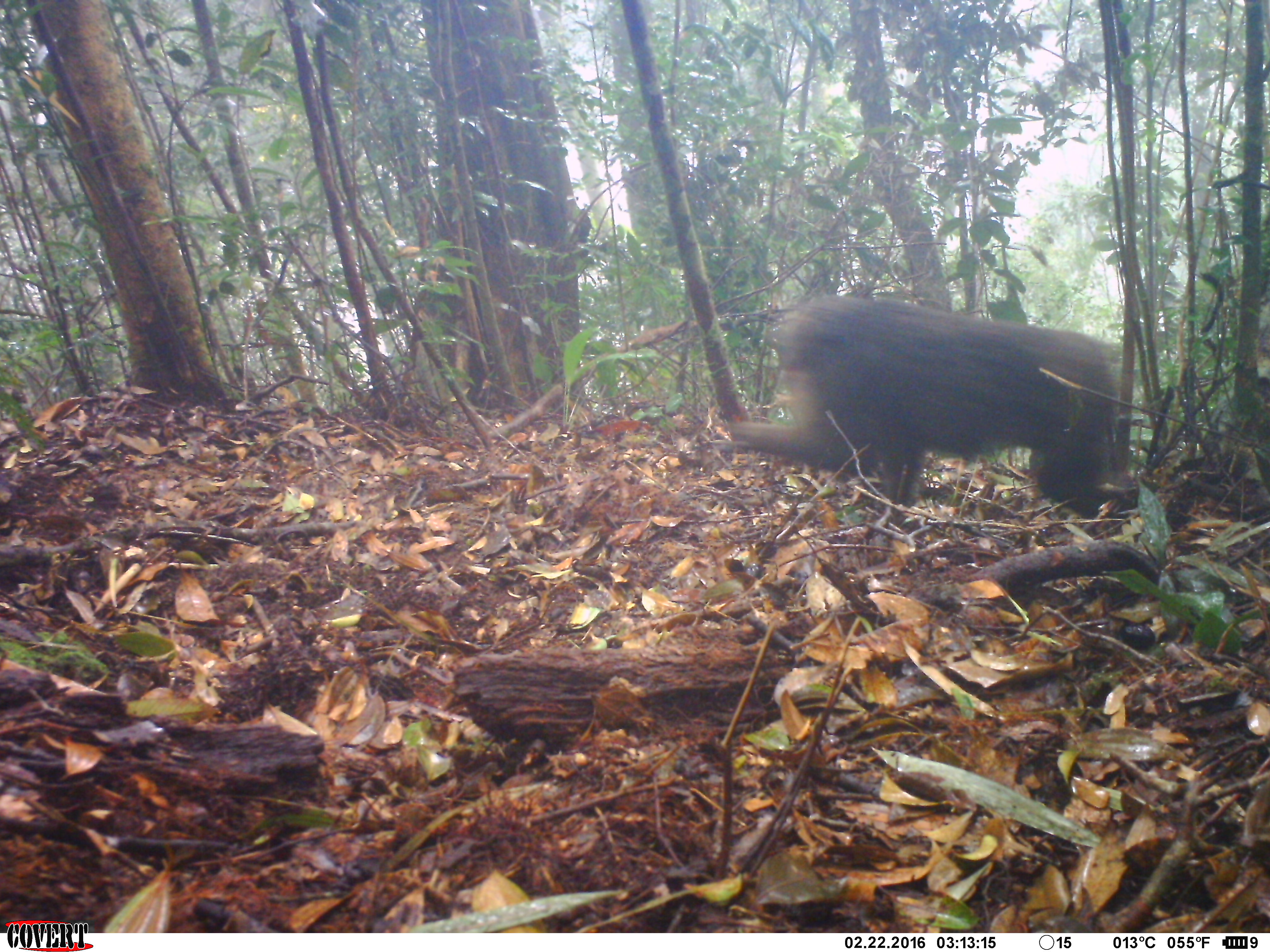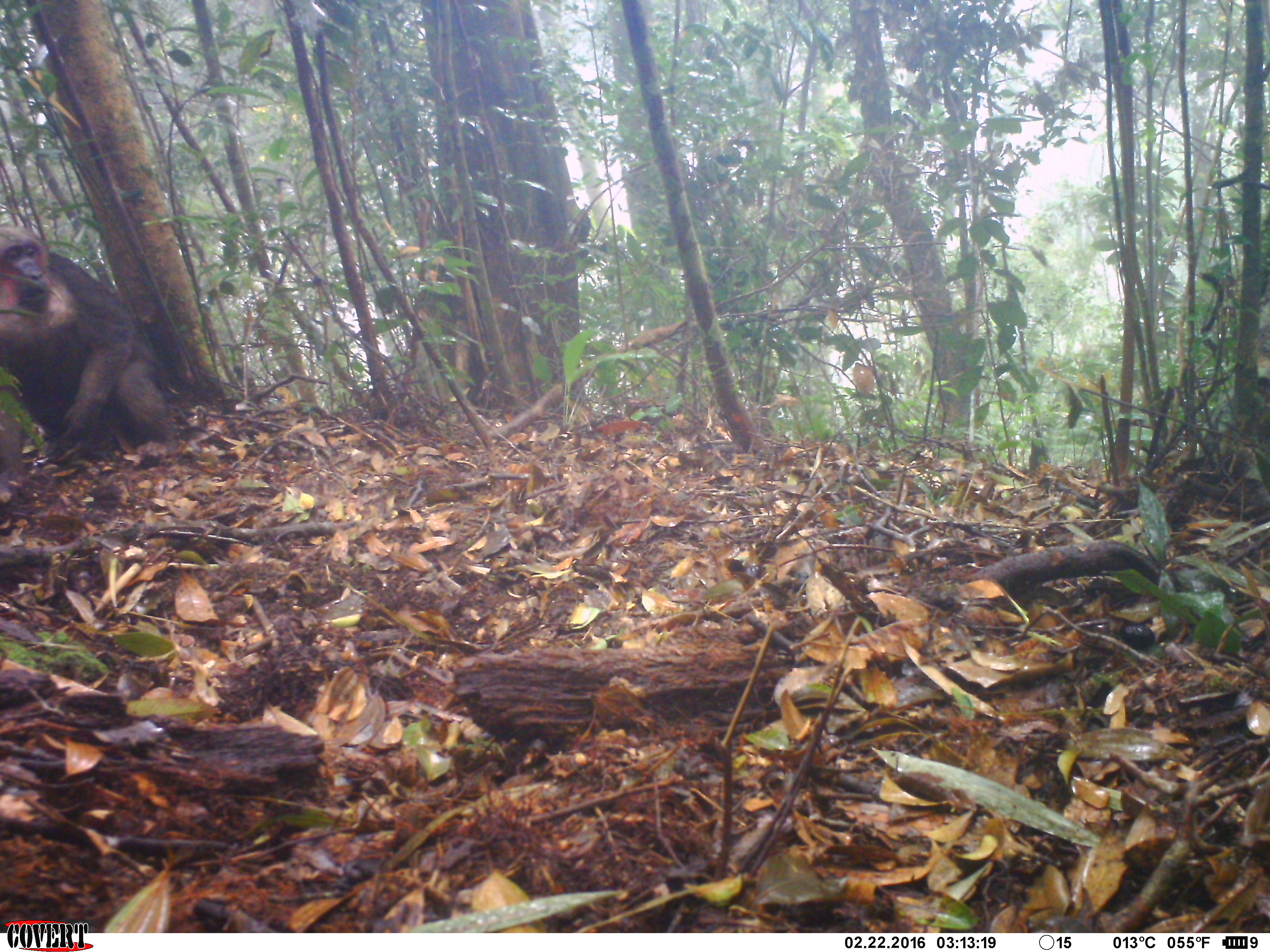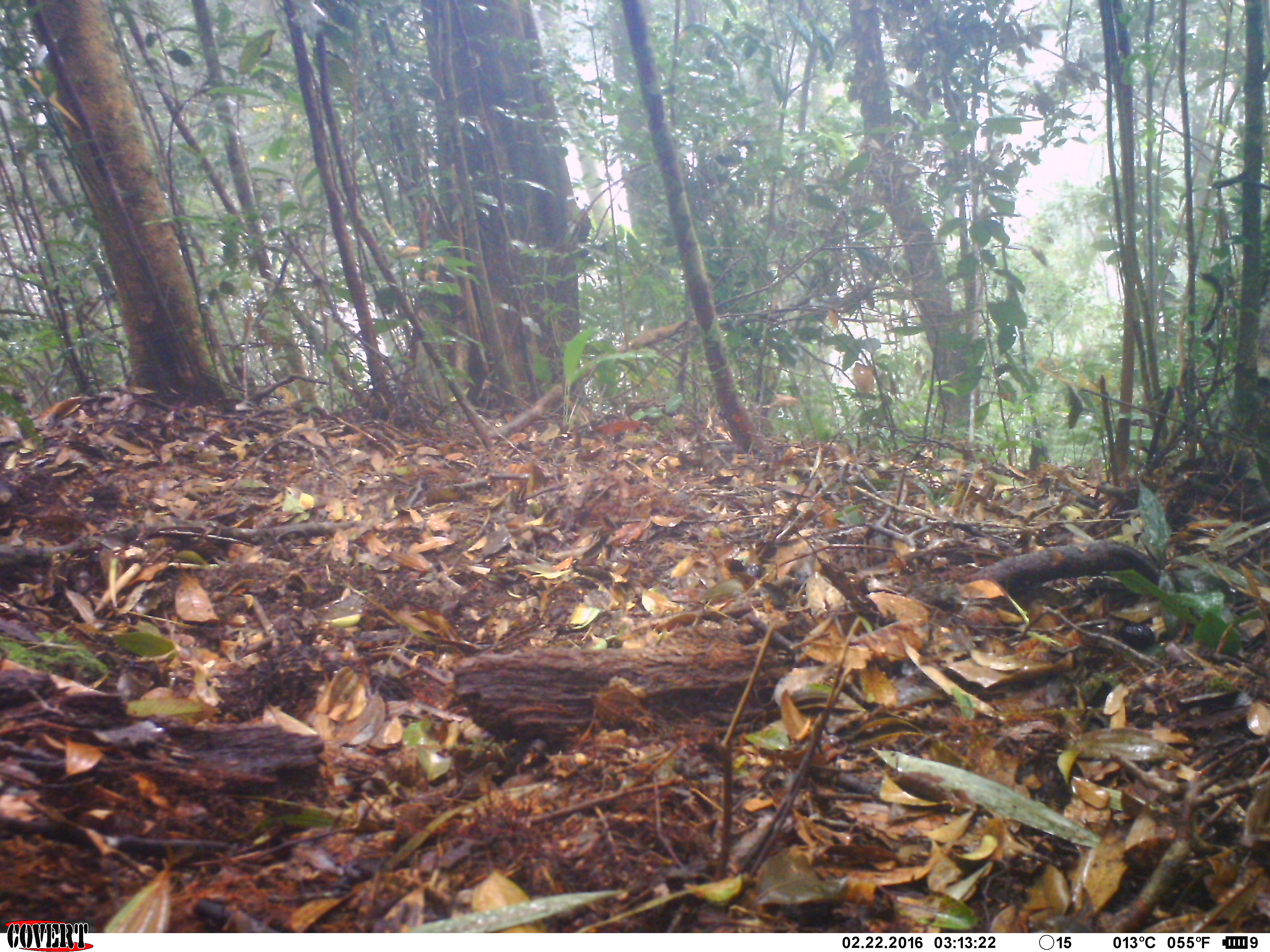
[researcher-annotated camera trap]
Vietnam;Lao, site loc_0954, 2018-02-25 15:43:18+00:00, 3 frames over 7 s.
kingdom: Animalia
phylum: Chordata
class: Mammalia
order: Primates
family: Cercopithecidae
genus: Macaca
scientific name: Macaca arctoides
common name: stump-tailed macaque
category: stump tailed macaque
Stump tailed macaque (stump-tailed macaque) (Macaca arctoides). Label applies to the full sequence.